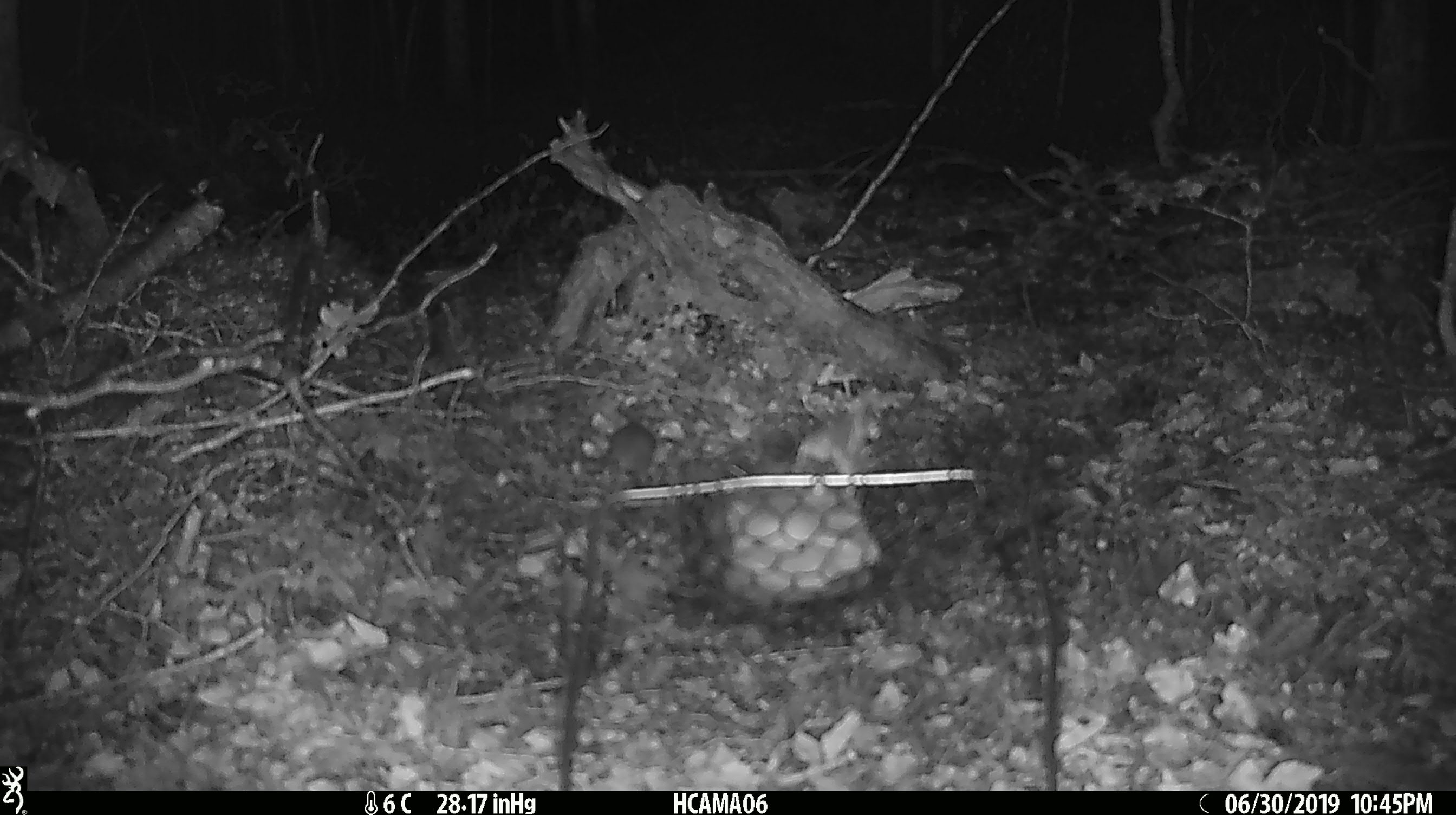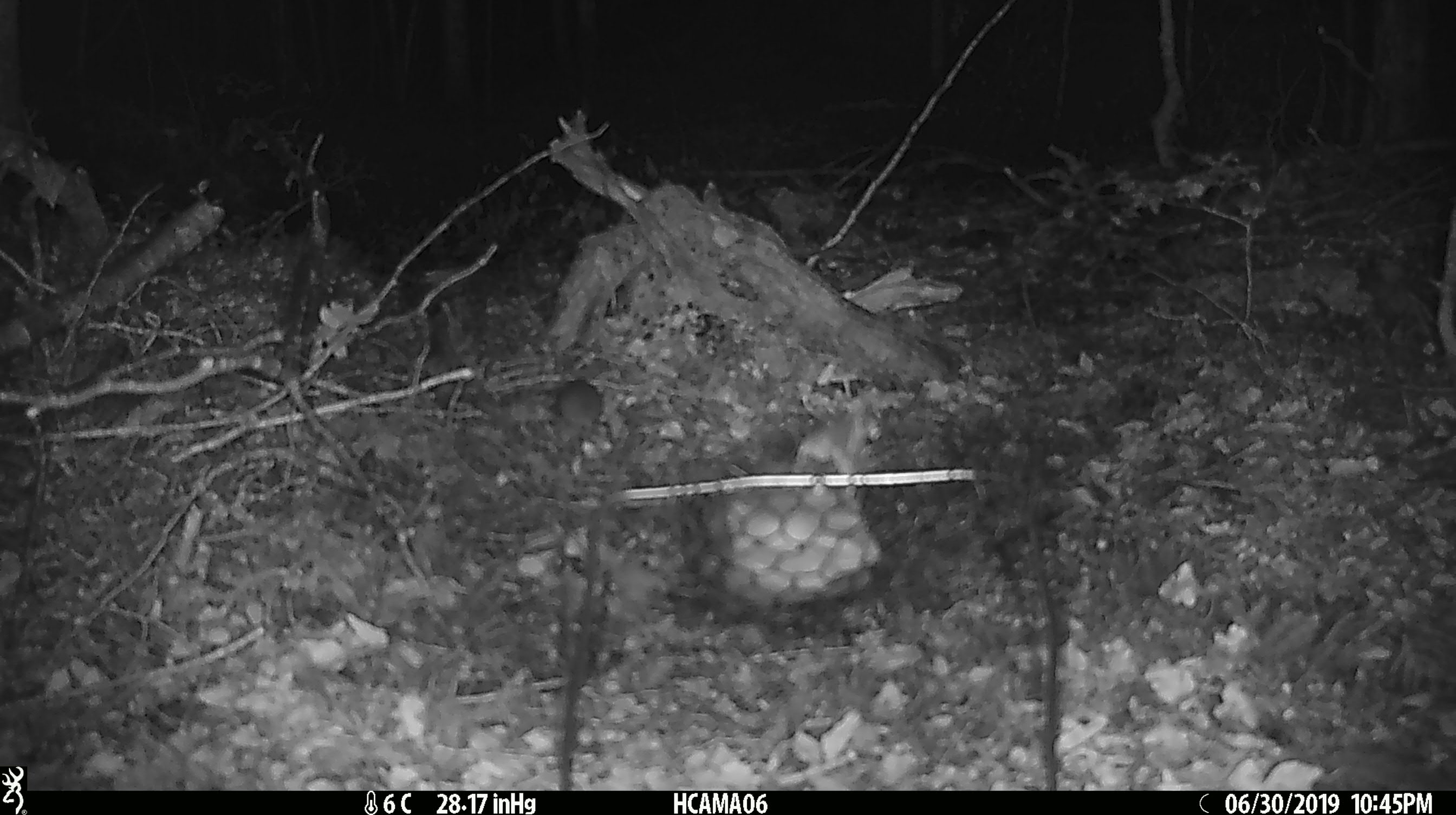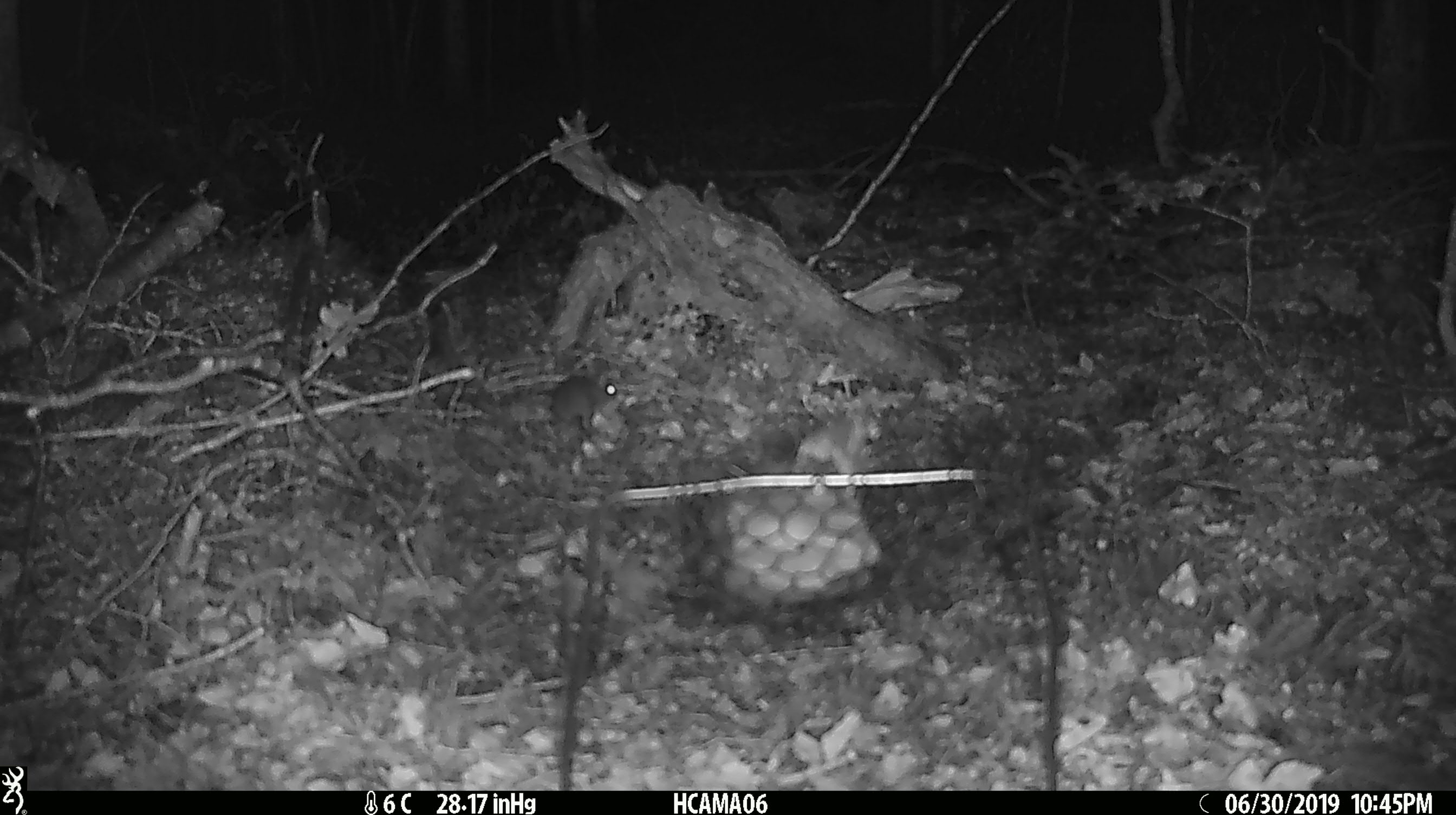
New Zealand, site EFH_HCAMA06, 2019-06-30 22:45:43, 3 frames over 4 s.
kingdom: Animalia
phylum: Chordata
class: Mammalia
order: Rodentia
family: Muridae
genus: Mus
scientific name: Mus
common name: mouse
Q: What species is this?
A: Mouse (Mus).